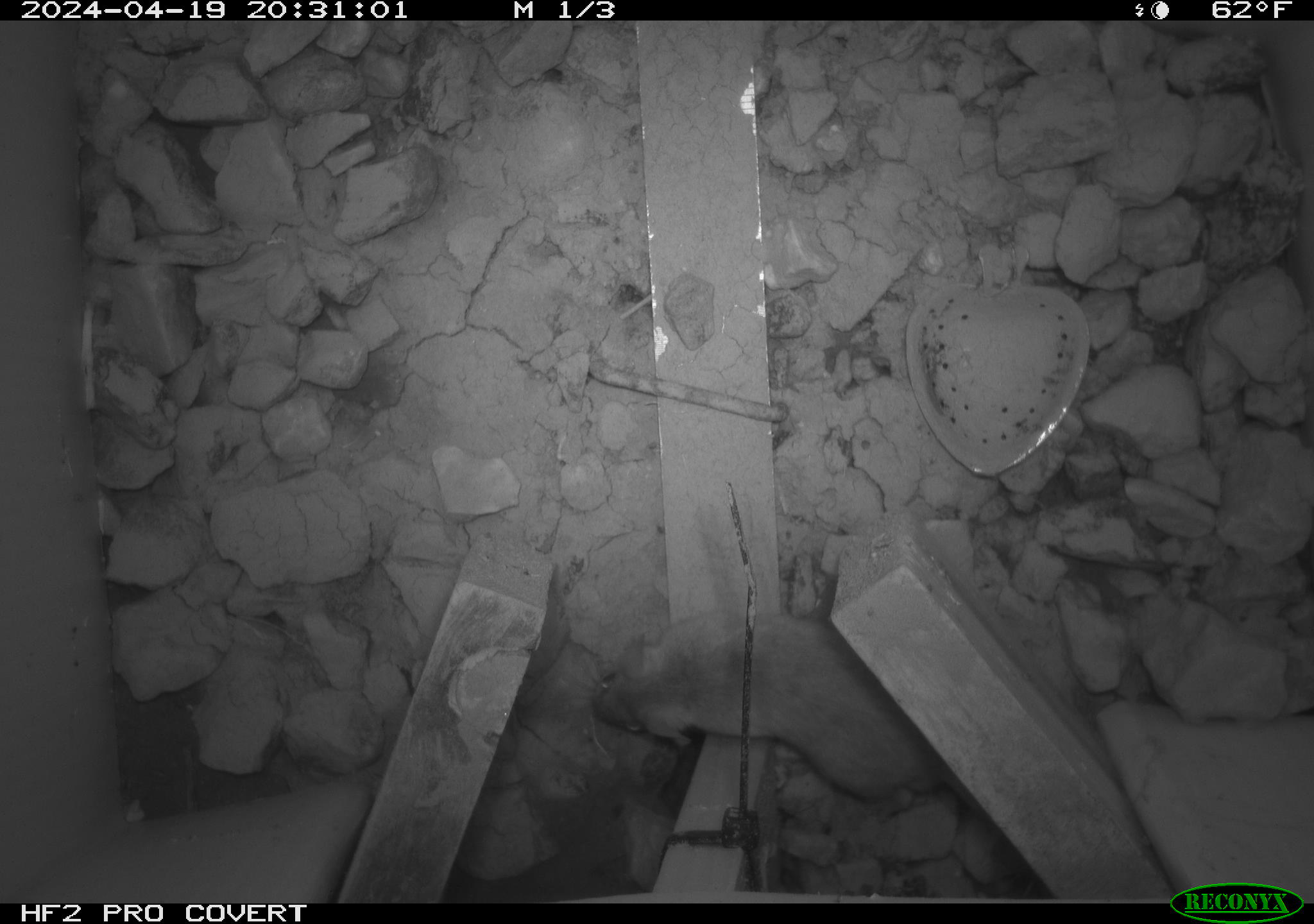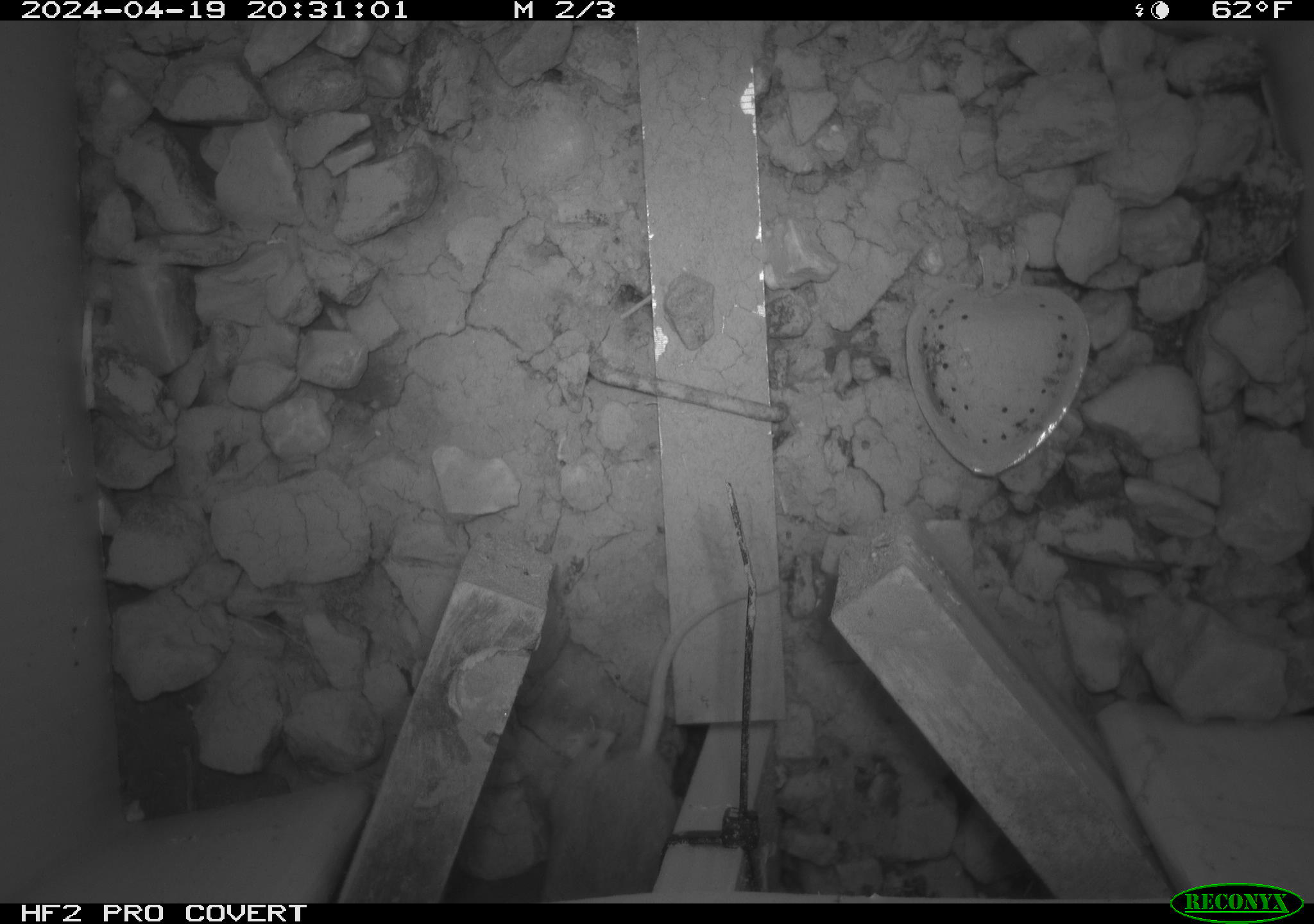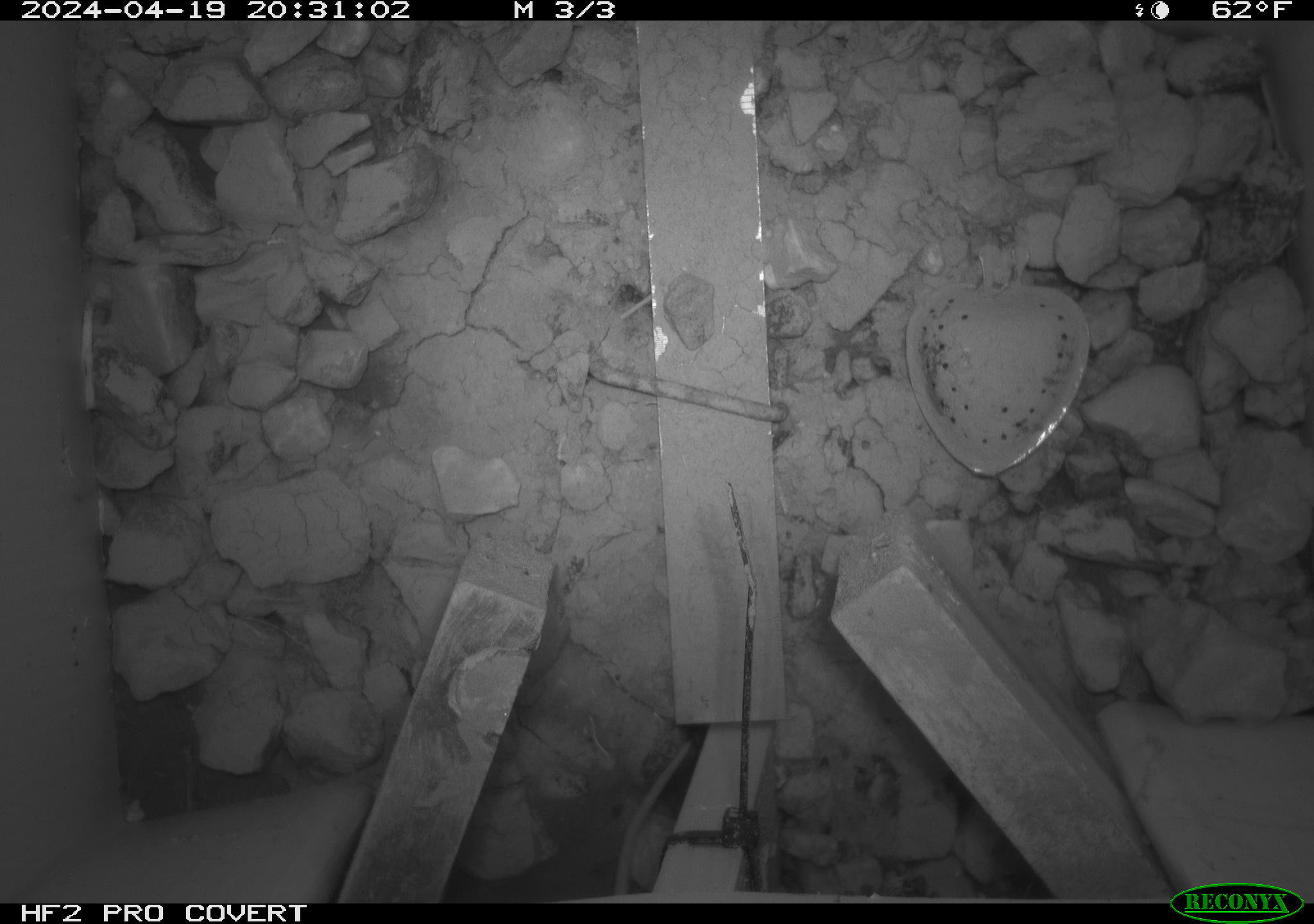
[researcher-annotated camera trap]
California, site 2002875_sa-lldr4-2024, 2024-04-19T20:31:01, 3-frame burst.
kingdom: Animalia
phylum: Chordata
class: Mammalia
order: Rodentia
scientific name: Rodentia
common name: mouse species